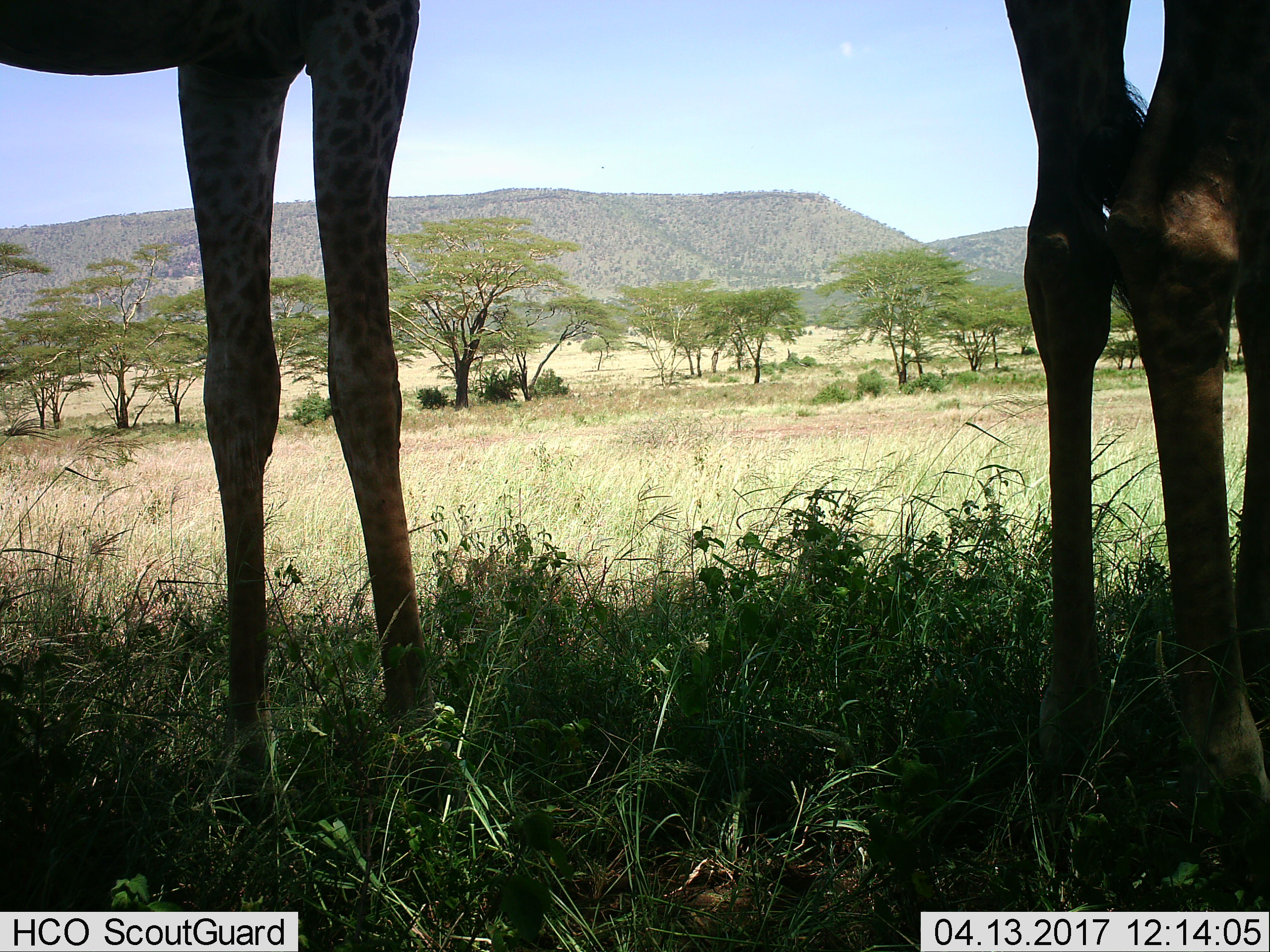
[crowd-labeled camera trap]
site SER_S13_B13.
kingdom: Animalia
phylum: Chordata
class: Mammalia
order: Artiodactyla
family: Giraffidae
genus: Giraffa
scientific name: Giraffa camelopardalis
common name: giraffe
Giraffe (Giraffa camelopardalis), count 2. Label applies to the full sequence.